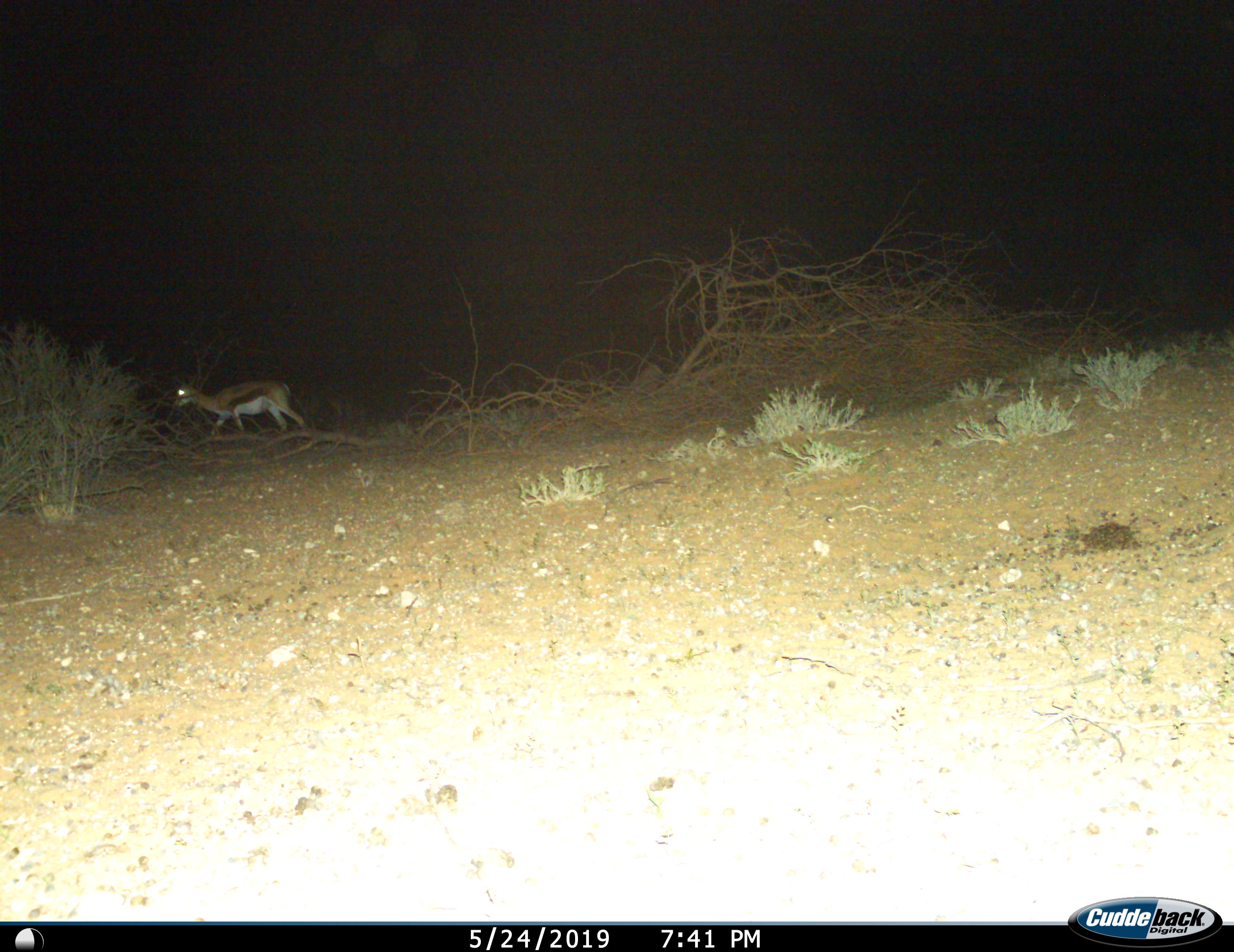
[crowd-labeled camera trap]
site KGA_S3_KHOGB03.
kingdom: Animalia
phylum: Chordata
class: Mammalia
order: Artiodactyla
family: Bovidae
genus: Antidorcas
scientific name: Antidorcas marsupialis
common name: springbok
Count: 1.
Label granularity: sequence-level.